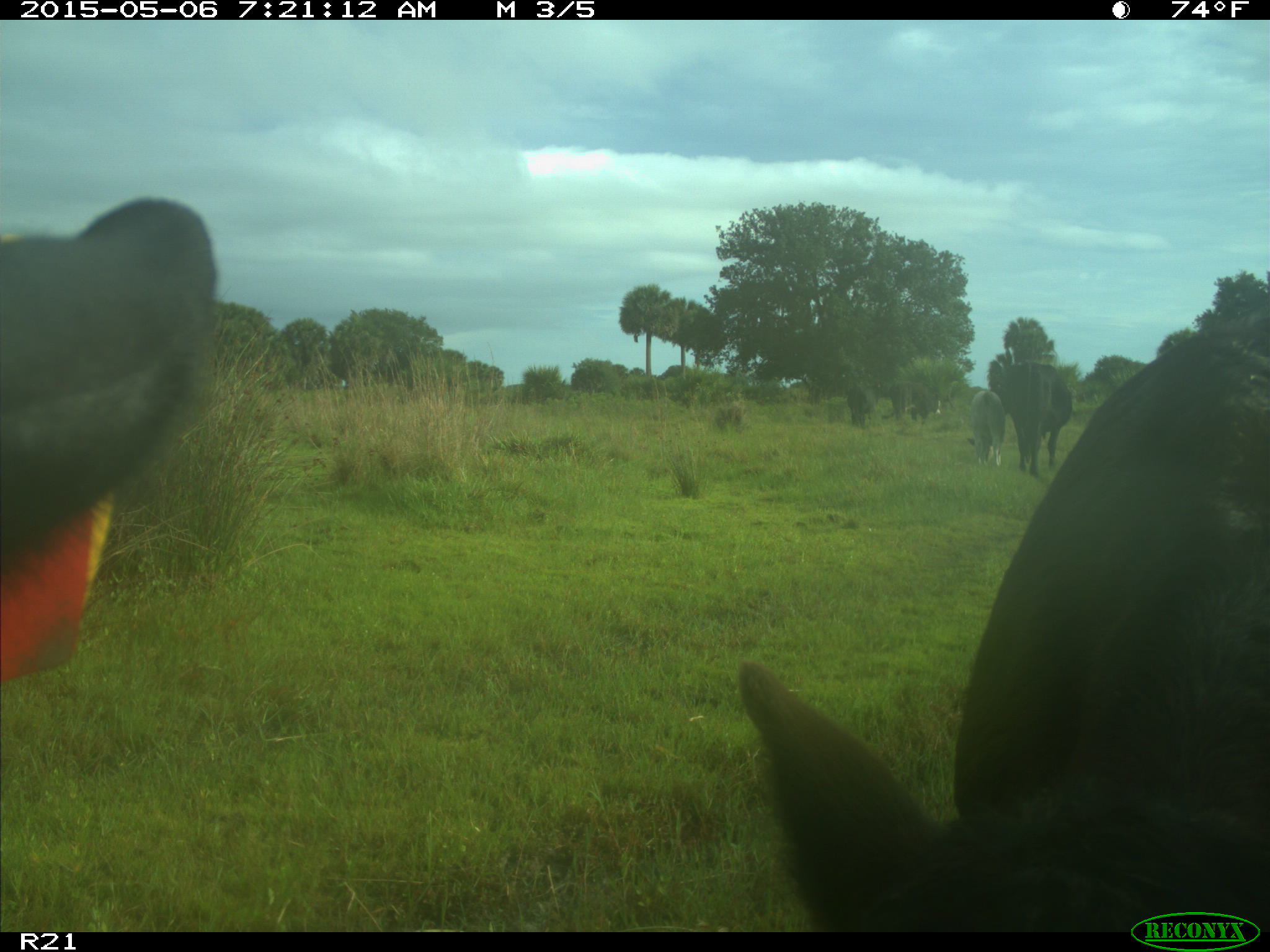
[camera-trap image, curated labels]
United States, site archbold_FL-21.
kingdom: Animalia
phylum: Chordata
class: Mammalia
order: Artiodactyla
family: Bovidae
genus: Bos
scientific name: Bos taurus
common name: domestic cow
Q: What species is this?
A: Bos taurus (domestic cow).